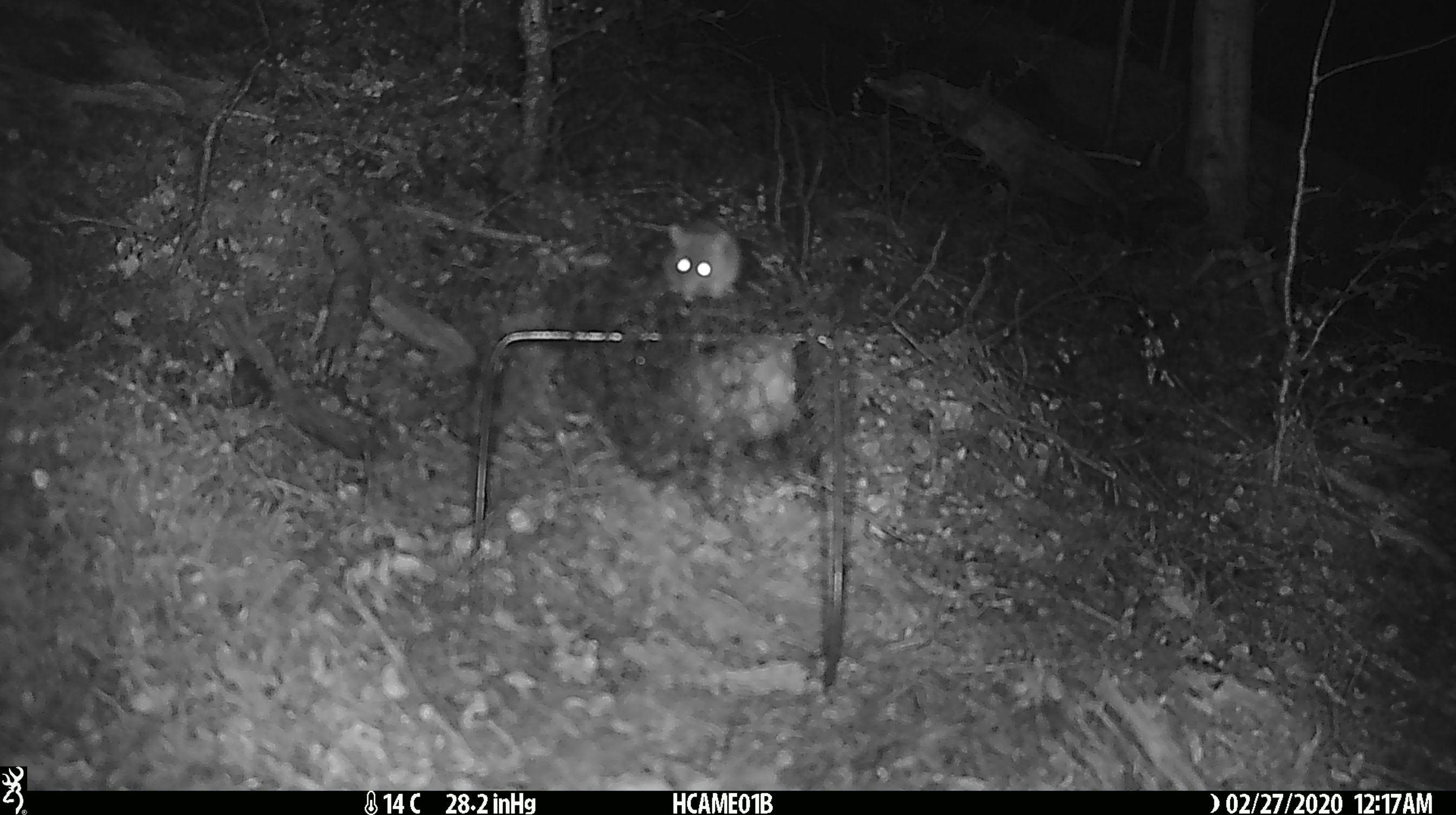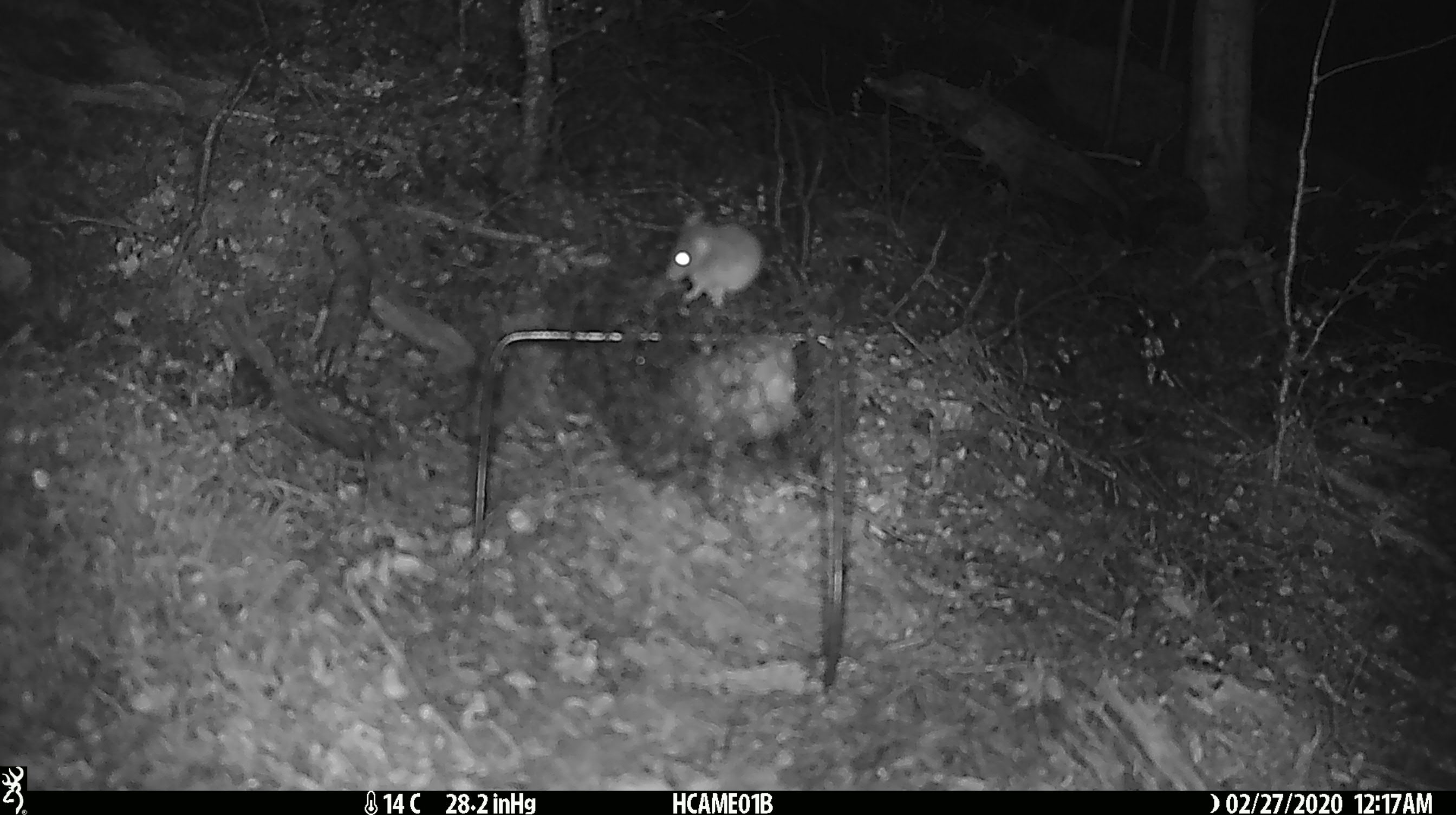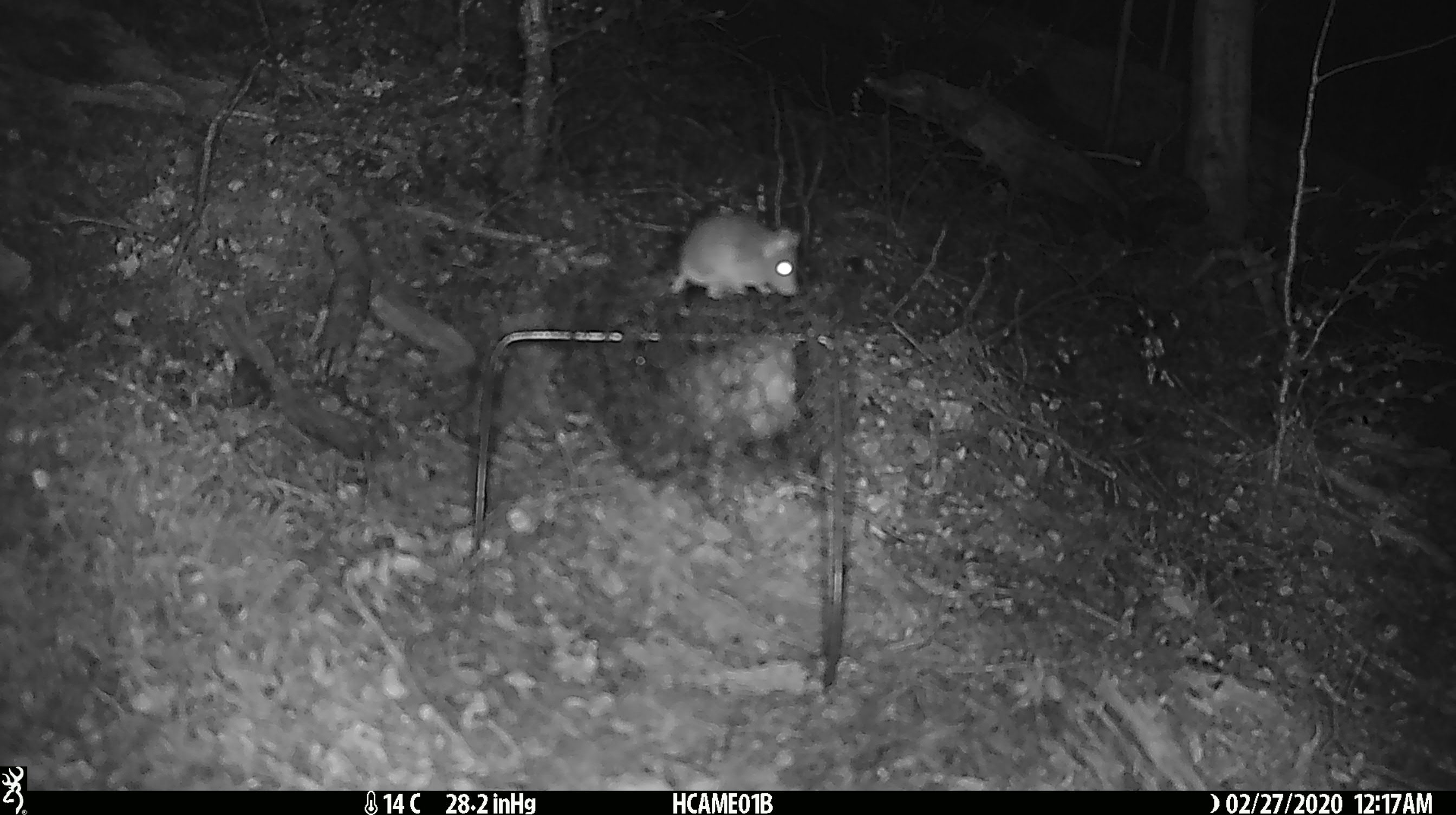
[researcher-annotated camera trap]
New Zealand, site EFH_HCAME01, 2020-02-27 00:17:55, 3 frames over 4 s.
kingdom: Animalia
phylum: Chordata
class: Mammalia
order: Rodentia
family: Muridae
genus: Mus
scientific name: Mus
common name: mouse